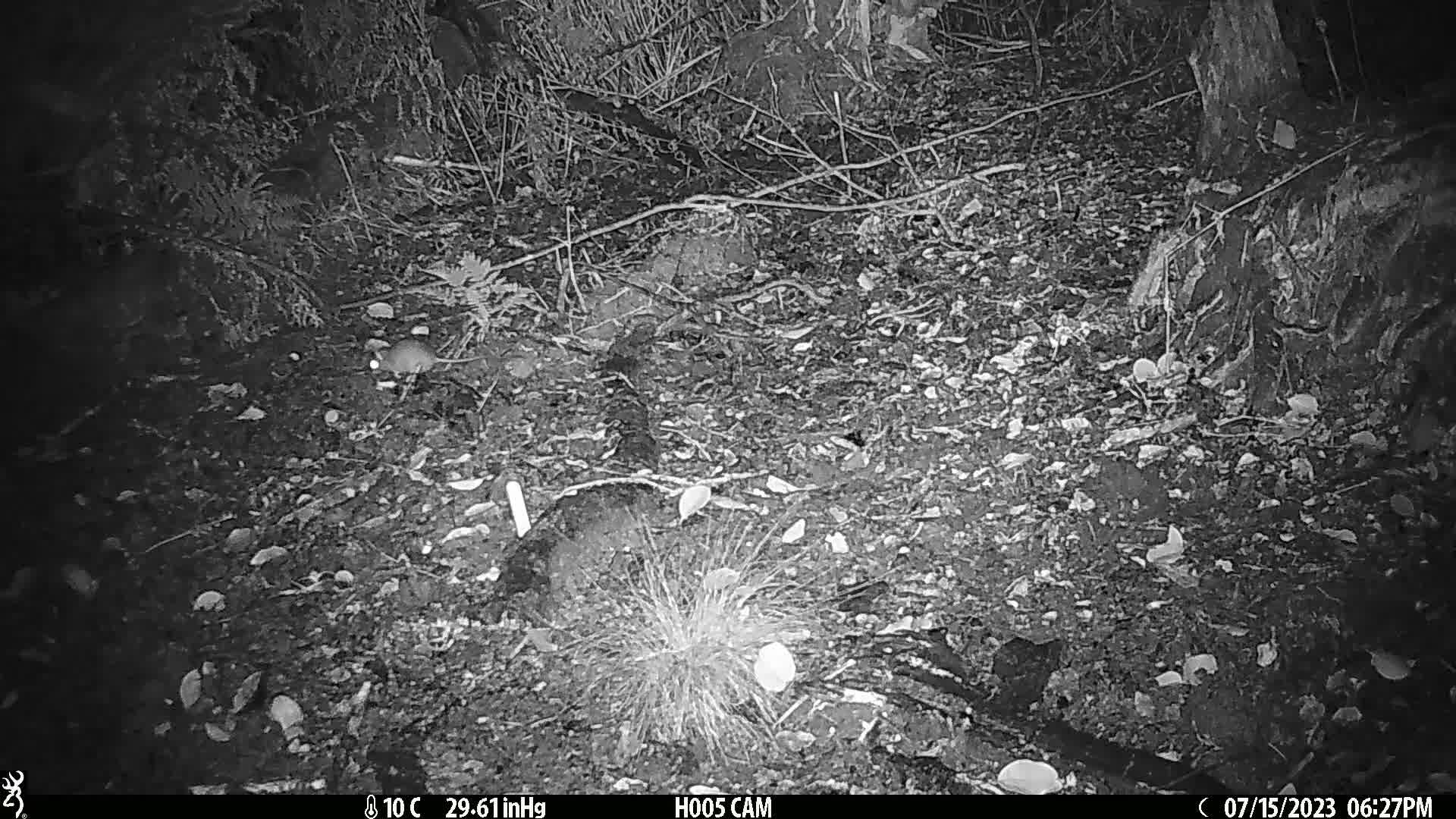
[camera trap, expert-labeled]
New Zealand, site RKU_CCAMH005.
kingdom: Animalia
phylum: Chordata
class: Mammalia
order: Rodentia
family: Muridae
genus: Rattus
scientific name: Rattus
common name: rat